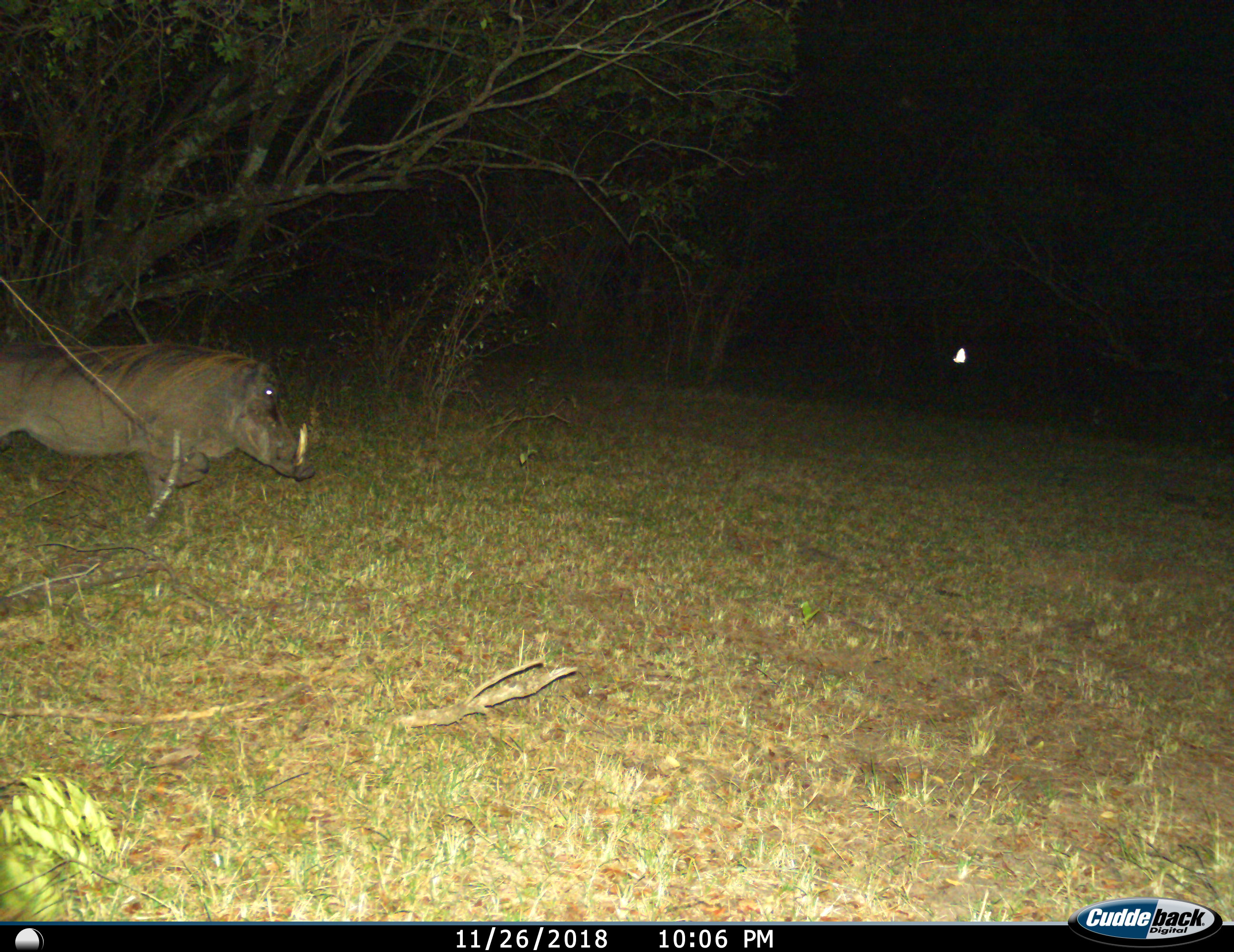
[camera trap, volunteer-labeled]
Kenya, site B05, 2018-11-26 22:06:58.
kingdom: Animalia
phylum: Chordata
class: Mammalia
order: Artiodactyla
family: Suidae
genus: Phacochoerus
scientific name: Phacochoerus africanus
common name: warthog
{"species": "warthog (Phacochoerus africanus)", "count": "1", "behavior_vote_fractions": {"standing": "30%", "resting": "0%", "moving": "70%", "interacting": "0%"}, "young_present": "0%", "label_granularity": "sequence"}